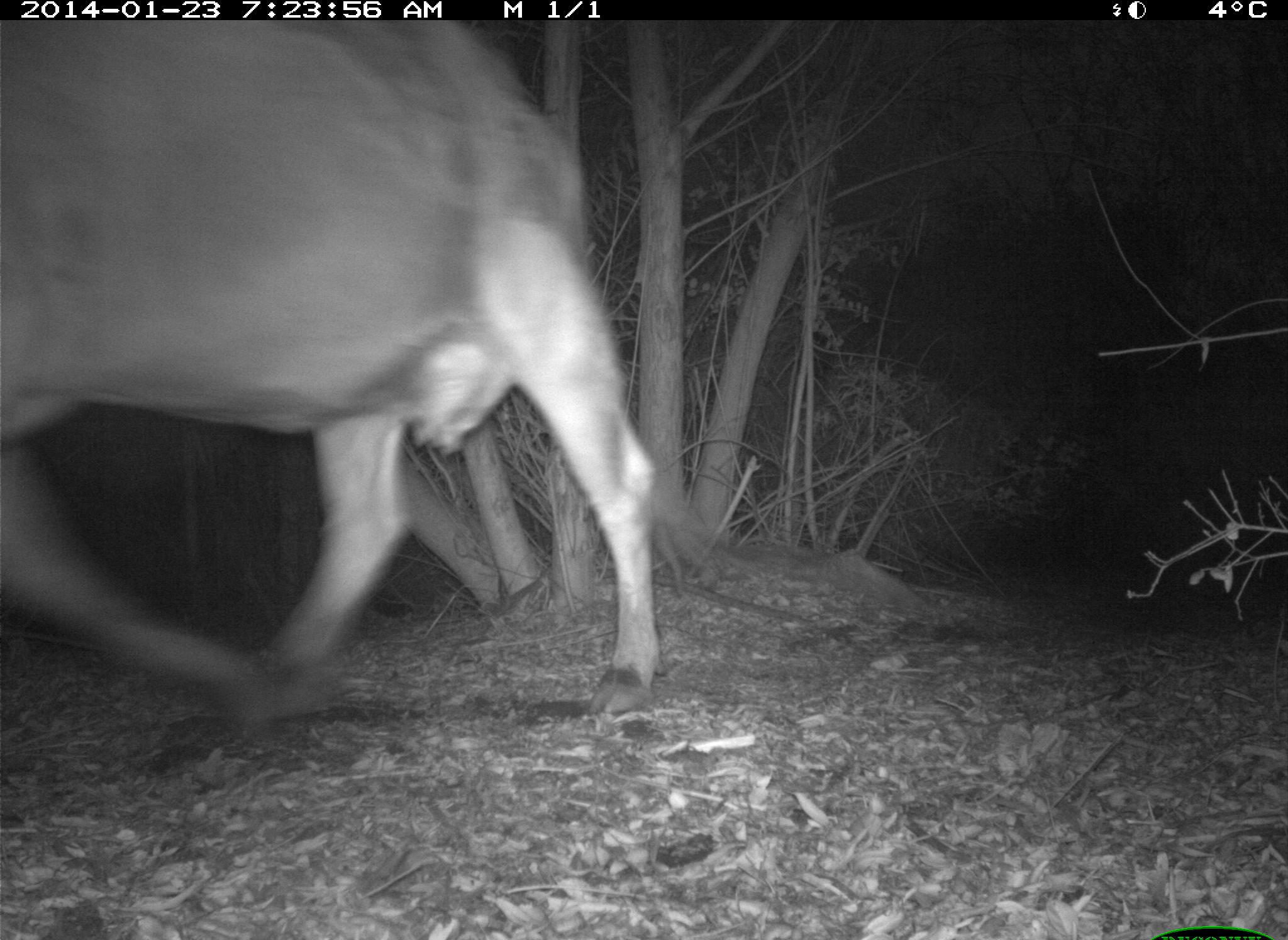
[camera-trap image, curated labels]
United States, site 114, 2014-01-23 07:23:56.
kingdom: Animalia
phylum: Chordata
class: Mammalia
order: Artiodactyla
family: Bovidae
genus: Bos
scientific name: Bos taurus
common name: cow